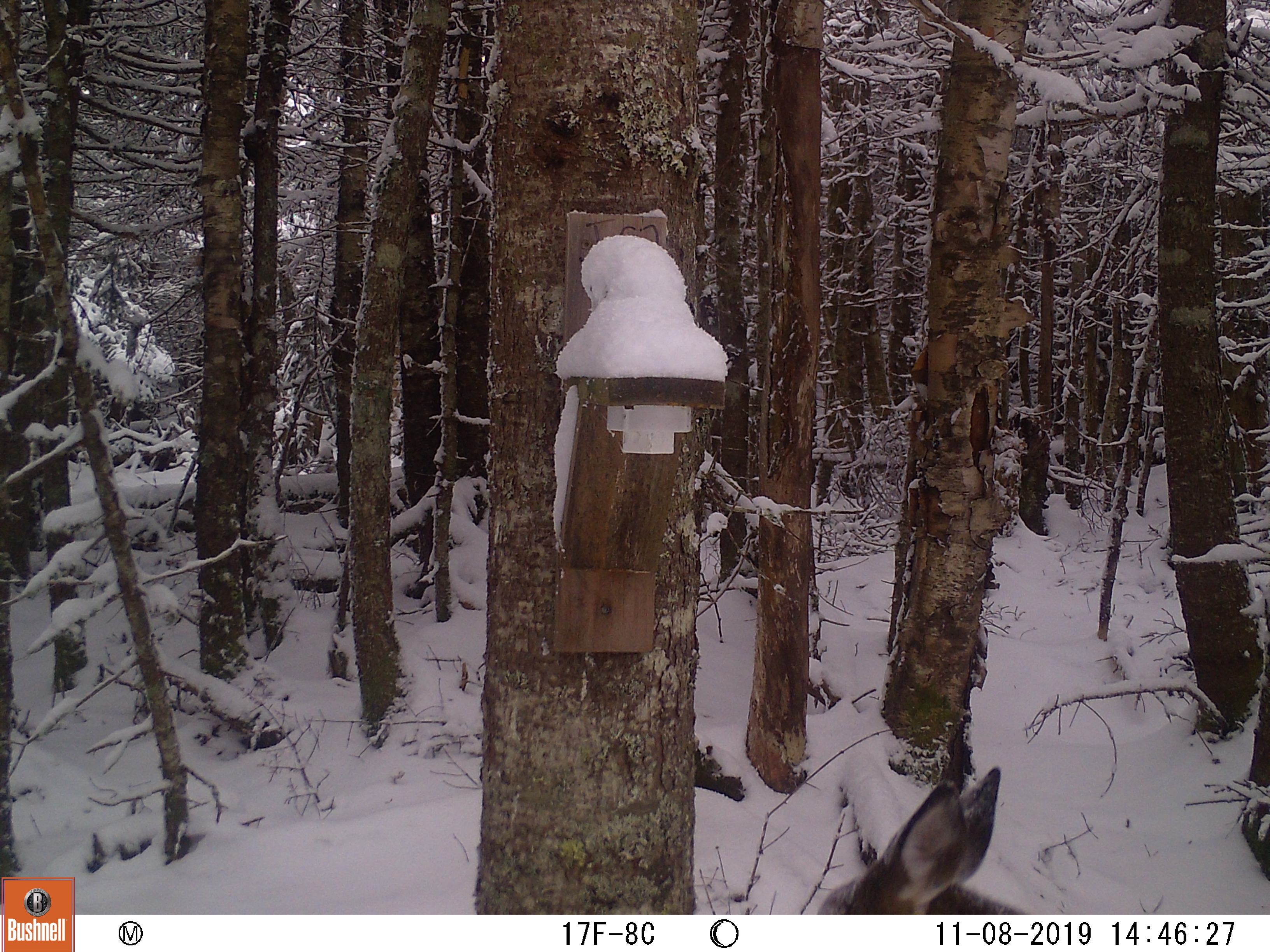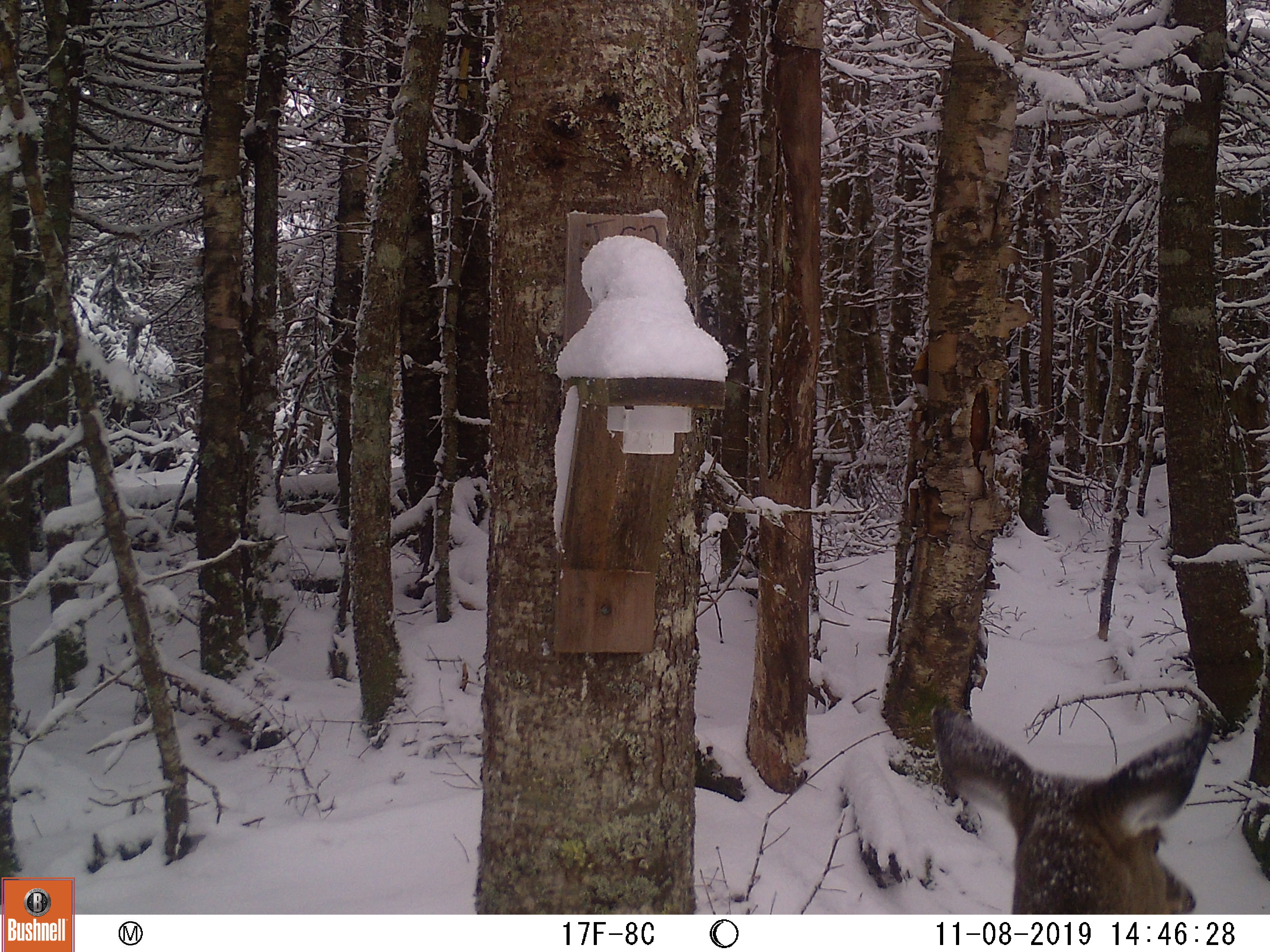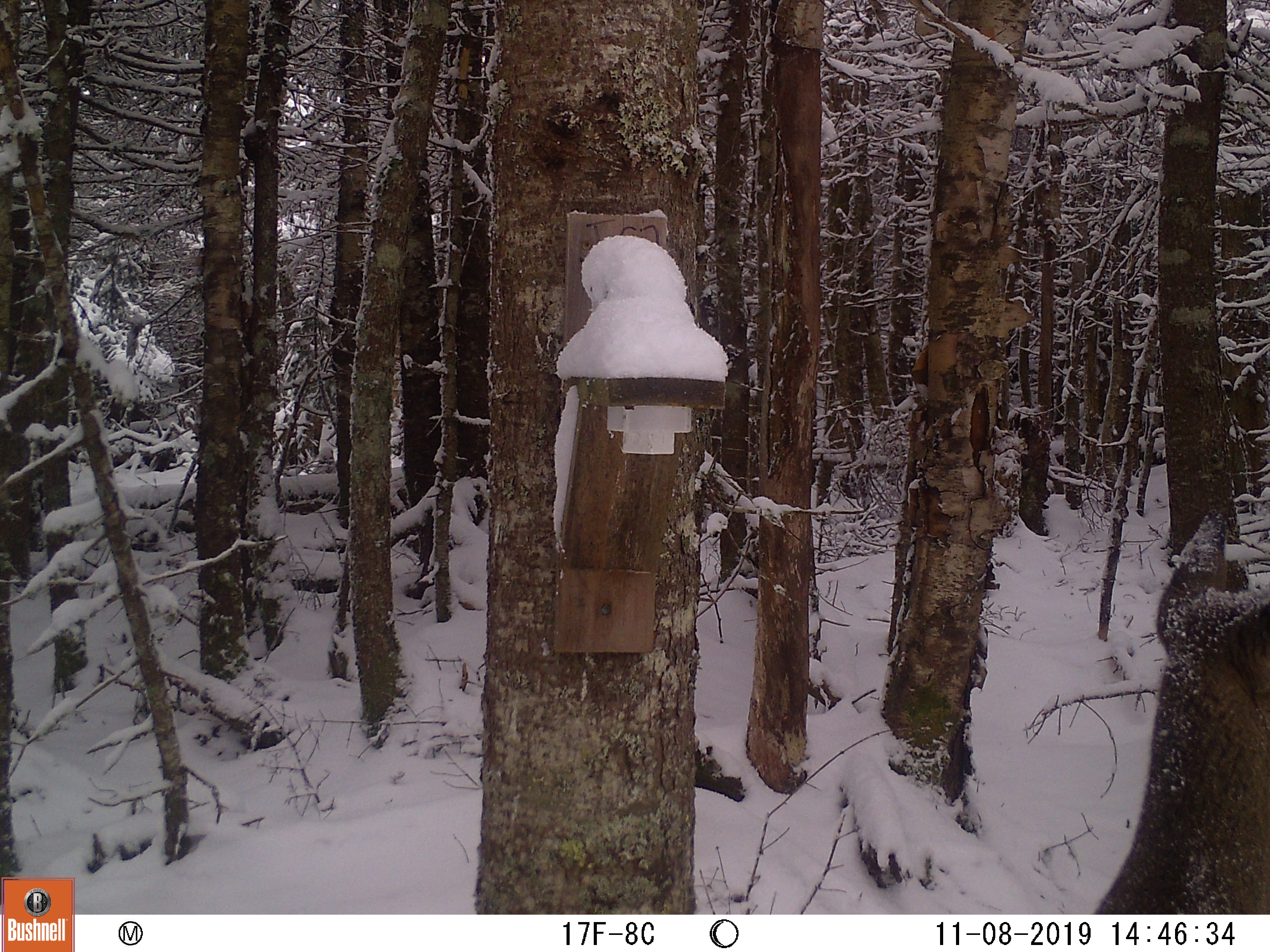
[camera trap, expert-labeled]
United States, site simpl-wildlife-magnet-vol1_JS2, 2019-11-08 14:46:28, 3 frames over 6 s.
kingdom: Animalia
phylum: Chordata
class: Mammalia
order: Artiodactyla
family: Cervidae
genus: Odocoileus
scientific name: Odocoileus virginianus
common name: white-tailed deer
White-tailed deer (Odocoileus virginianus).